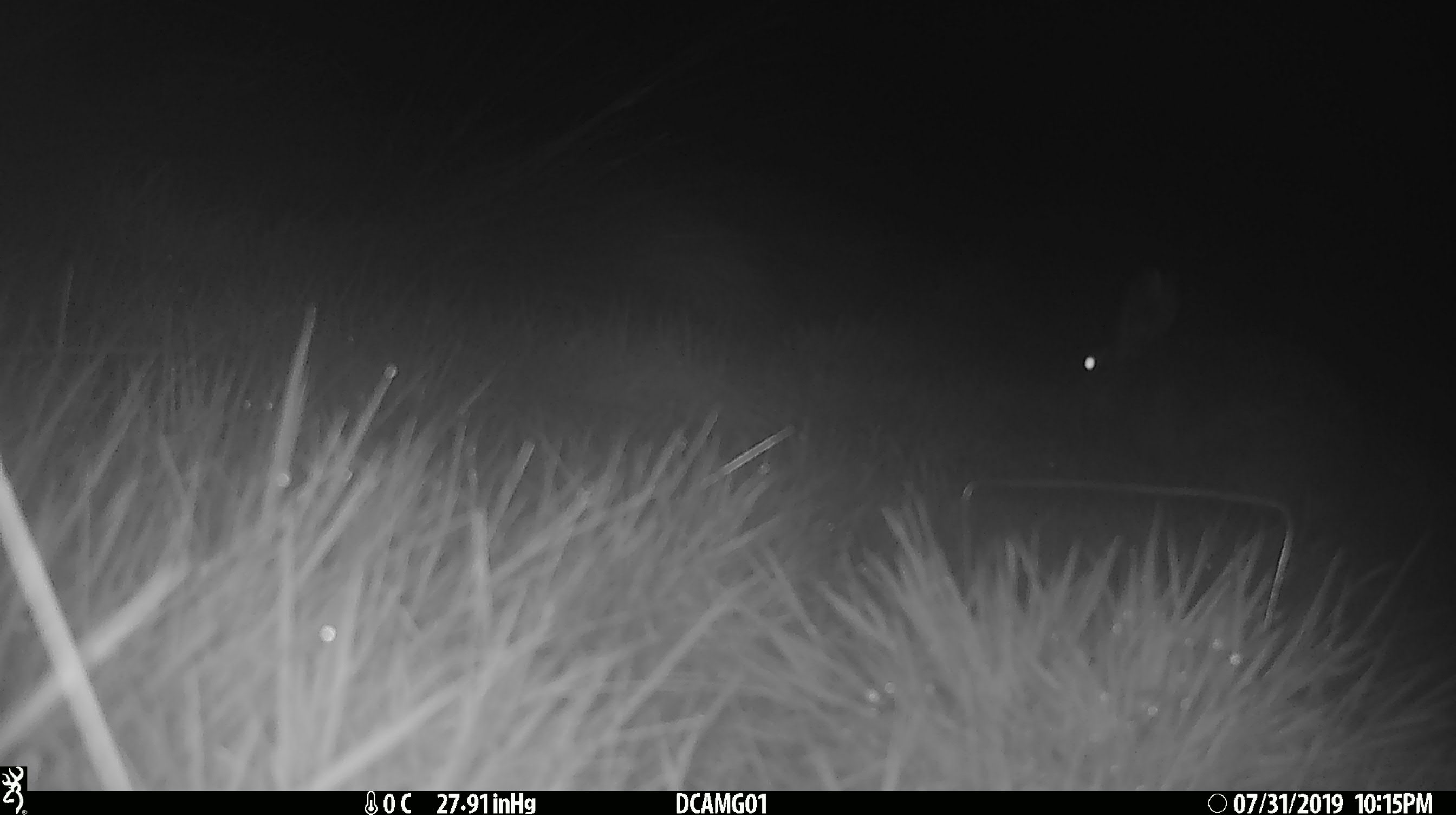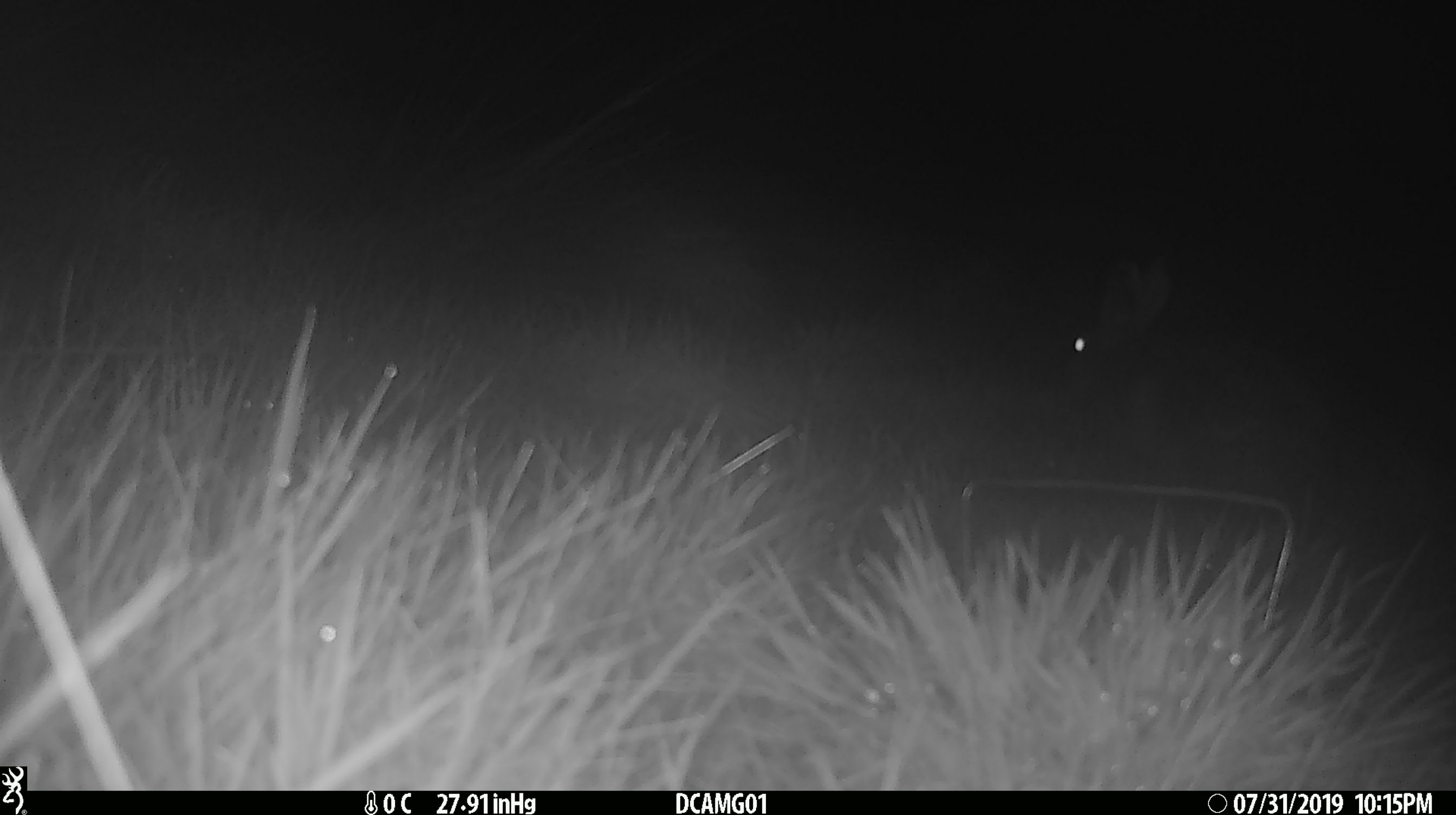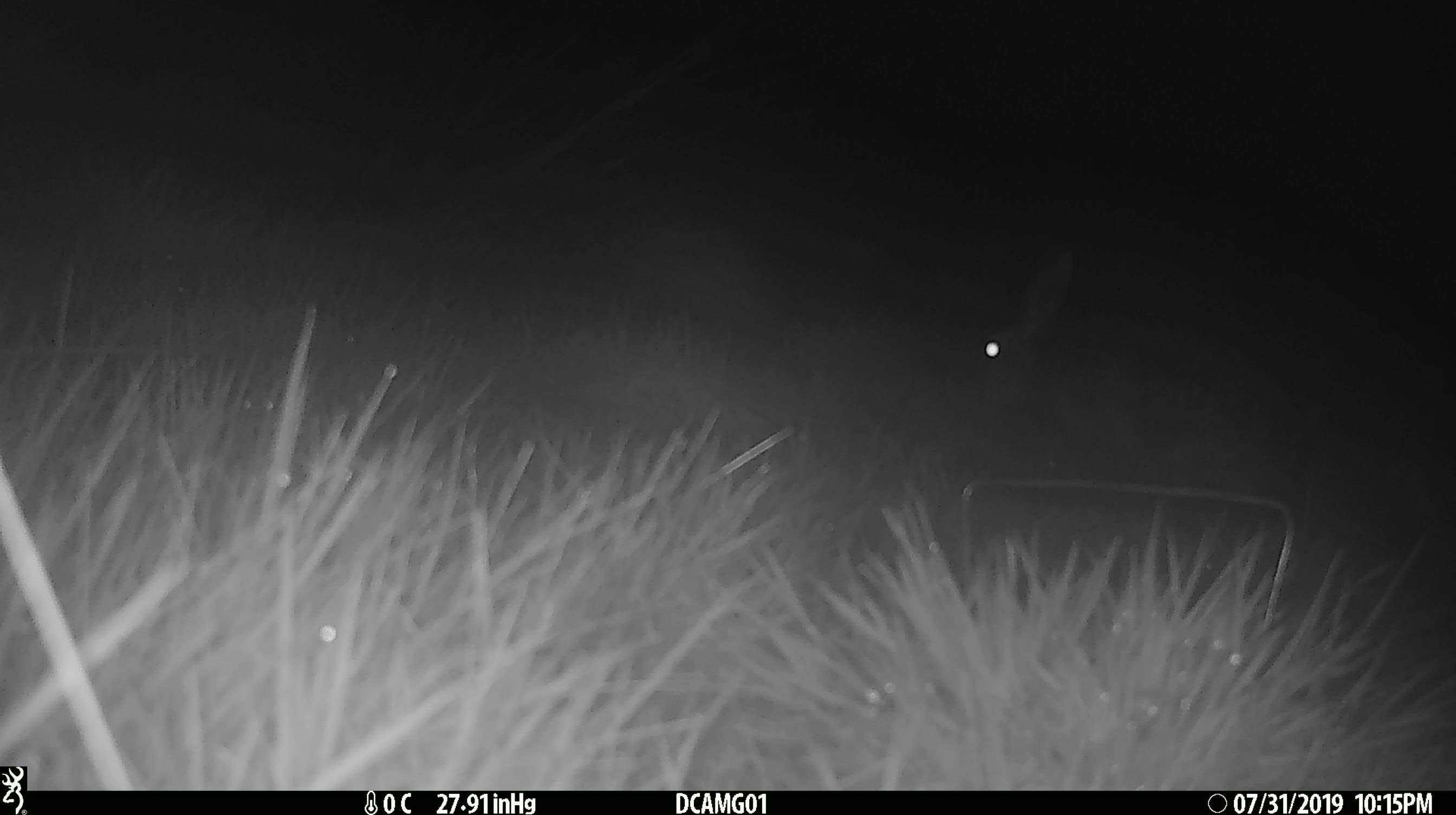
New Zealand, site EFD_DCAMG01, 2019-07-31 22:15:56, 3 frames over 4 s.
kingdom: Animalia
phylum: Chordata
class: Mammalia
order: Lagomorpha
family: Leporidae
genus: Lepus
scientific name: Lepus europaeus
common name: brown hare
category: hare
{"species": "hare (brown hare) (Lepus europaeus)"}